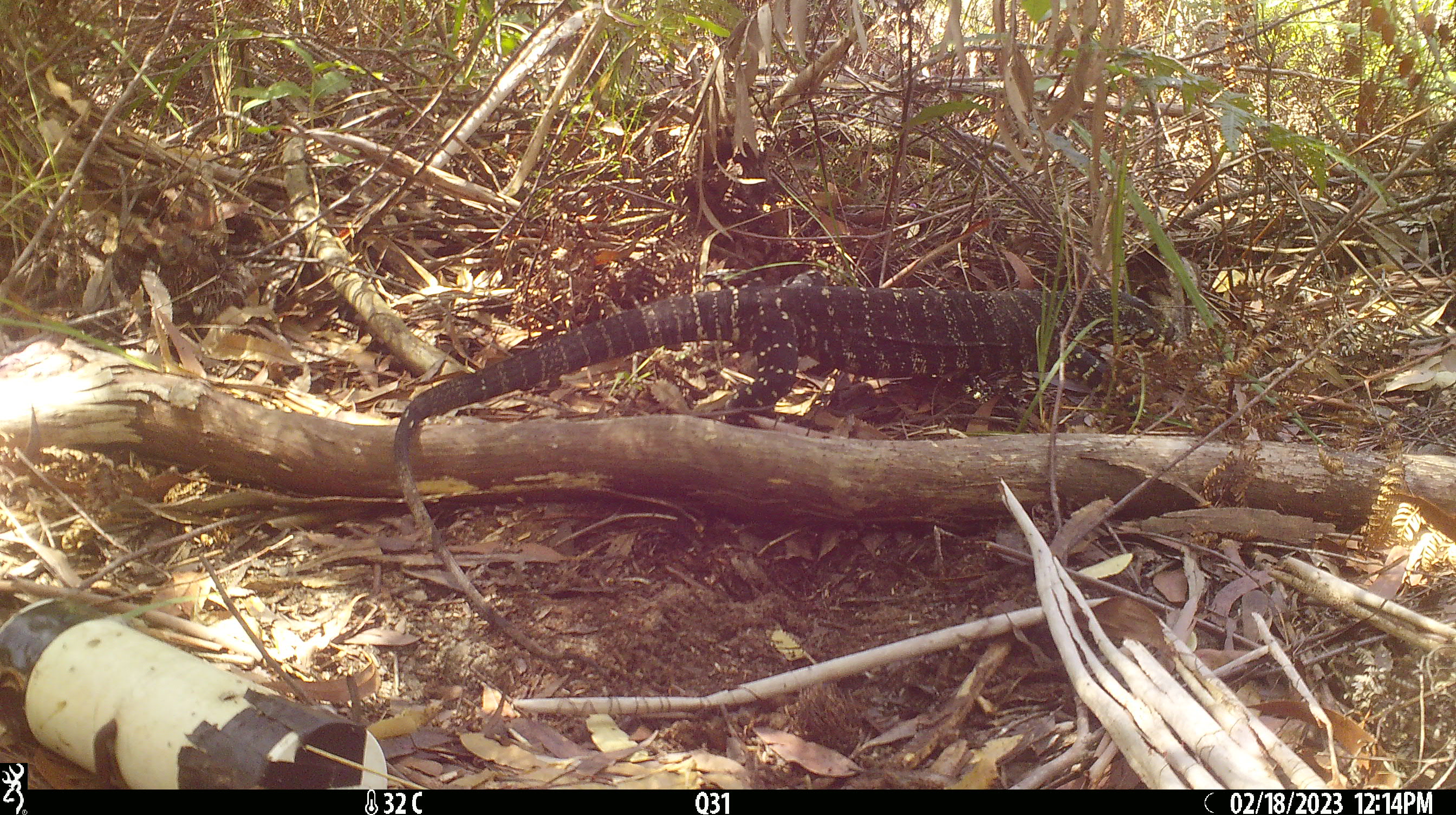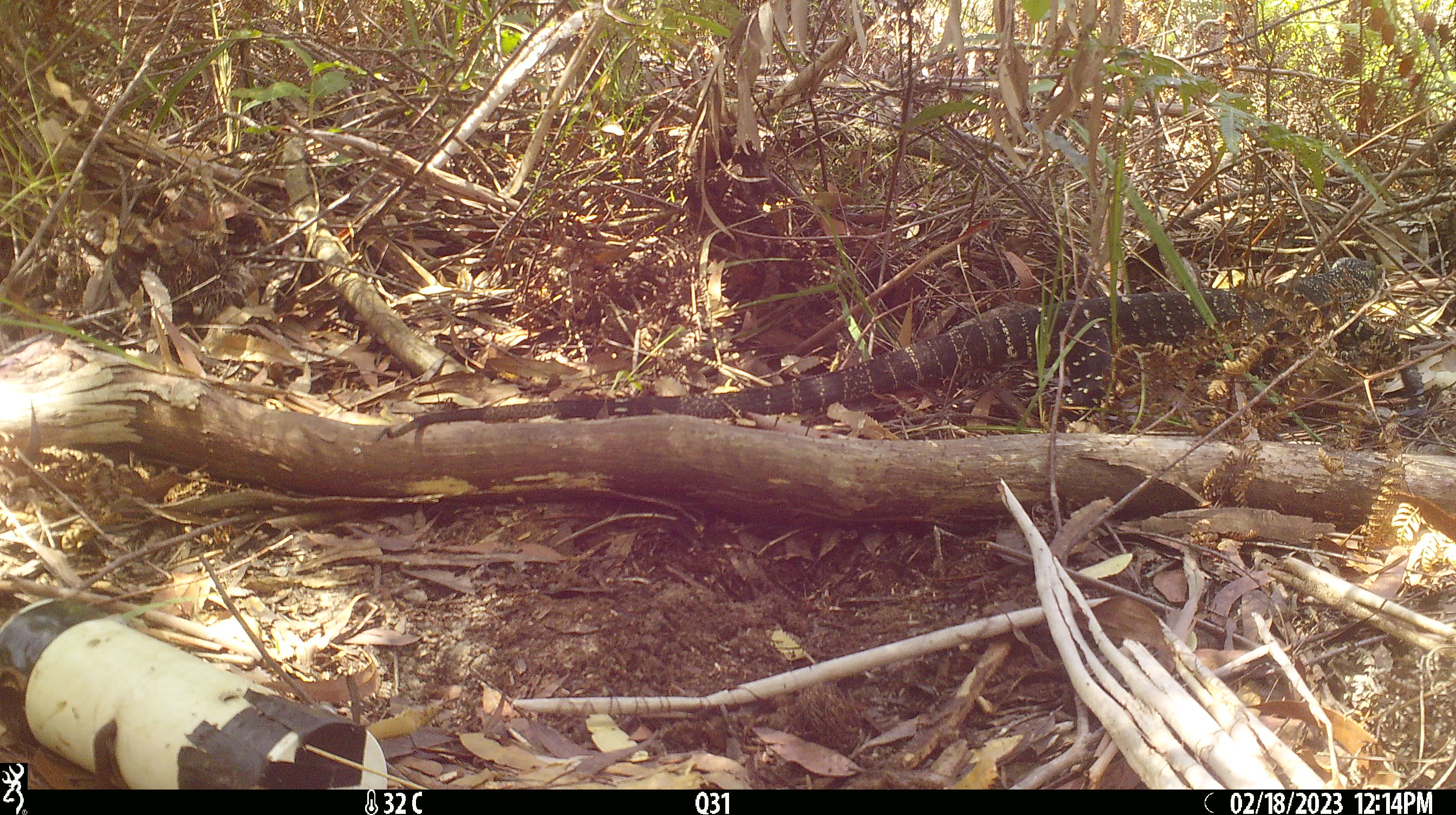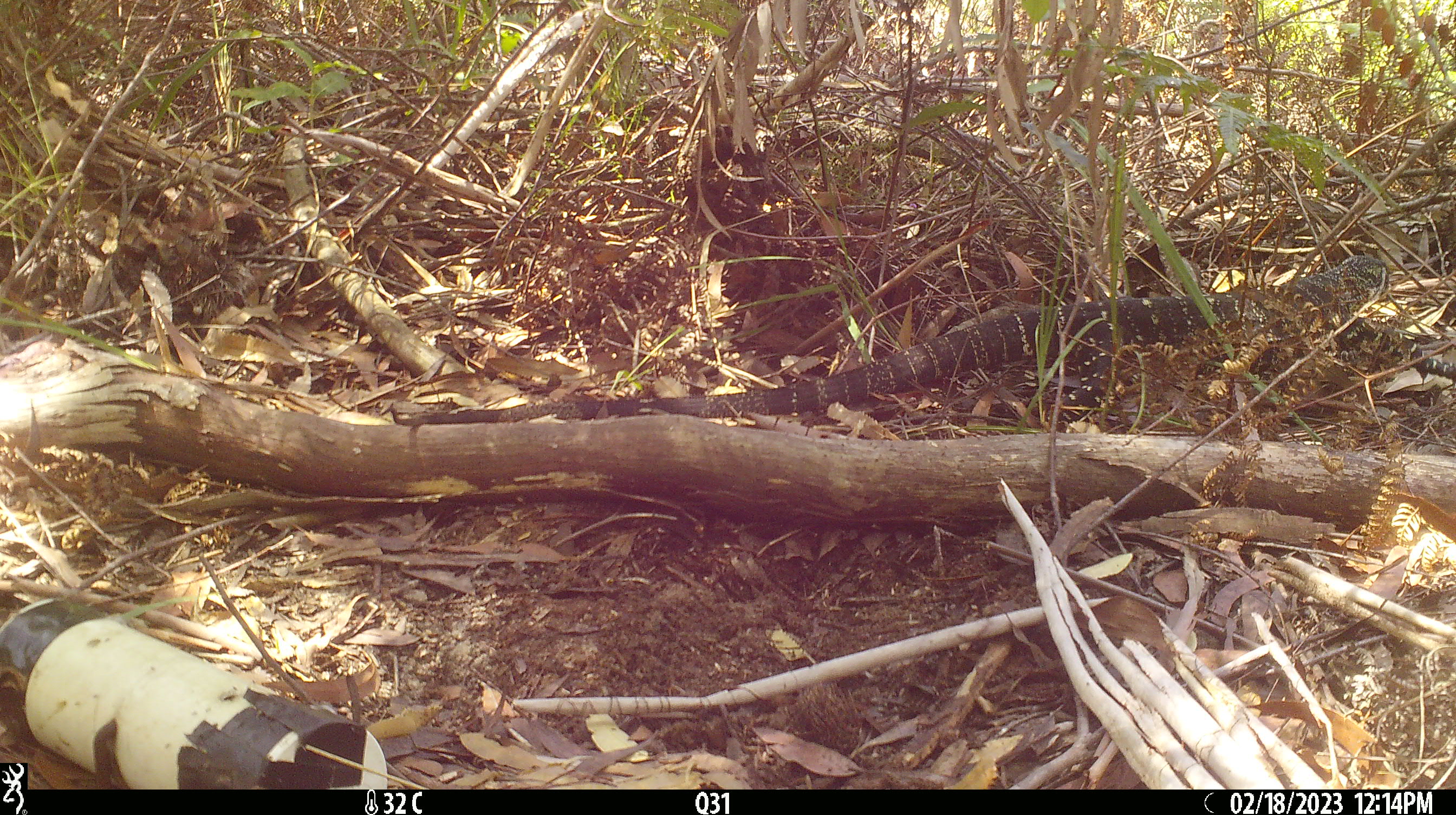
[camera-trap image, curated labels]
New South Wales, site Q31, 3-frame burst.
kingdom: Animalia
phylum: Chordata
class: Reptilia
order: Squamata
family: Varanidae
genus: Varanus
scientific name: Varanus varius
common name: lace monitor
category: goanna